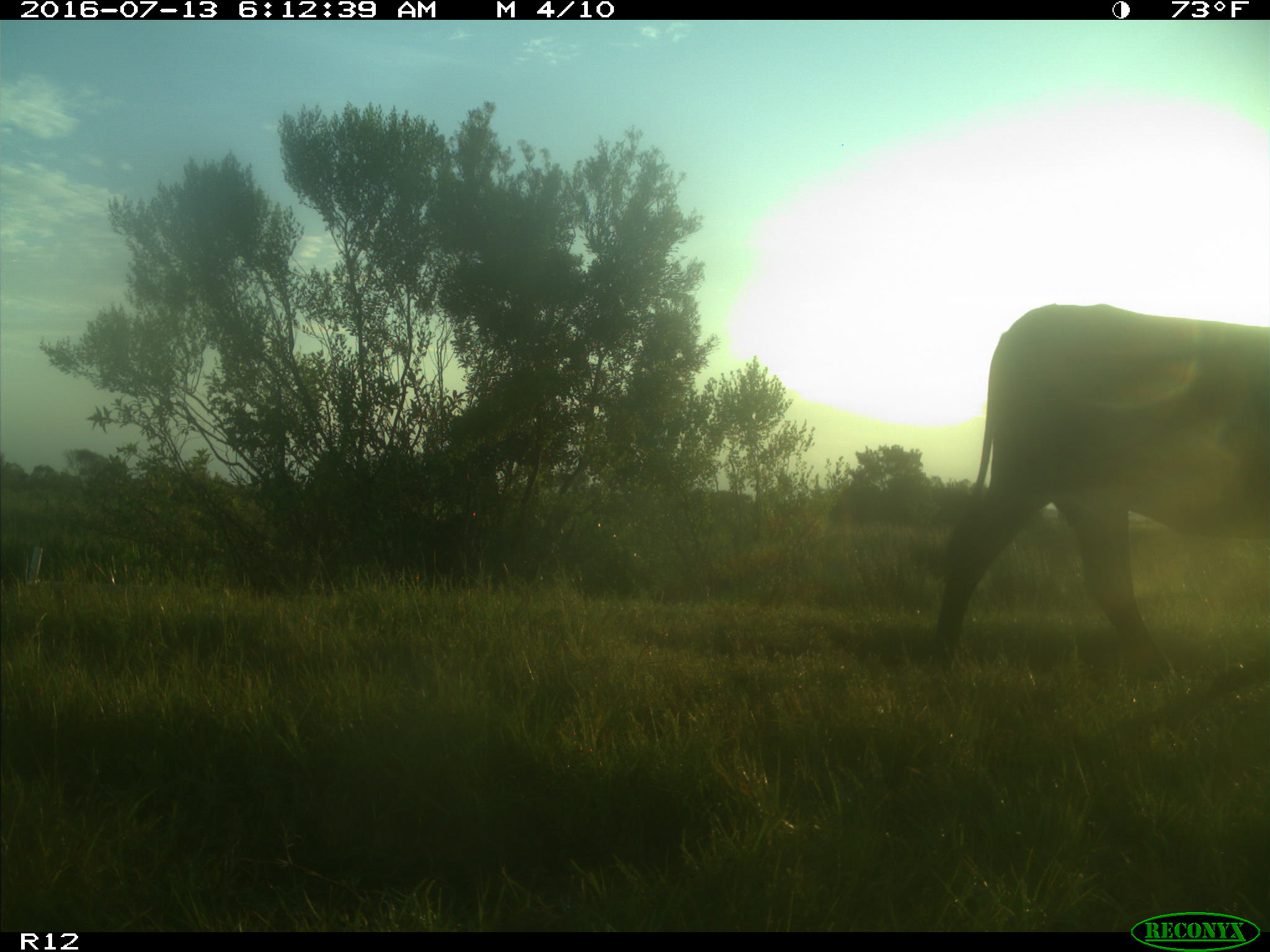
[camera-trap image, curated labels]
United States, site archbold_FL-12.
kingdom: Animalia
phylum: Chordata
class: Mammalia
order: Artiodactyla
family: Bovidae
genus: Bos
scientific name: Bos taurus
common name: domestic cow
Bos taurus (domestic cow).